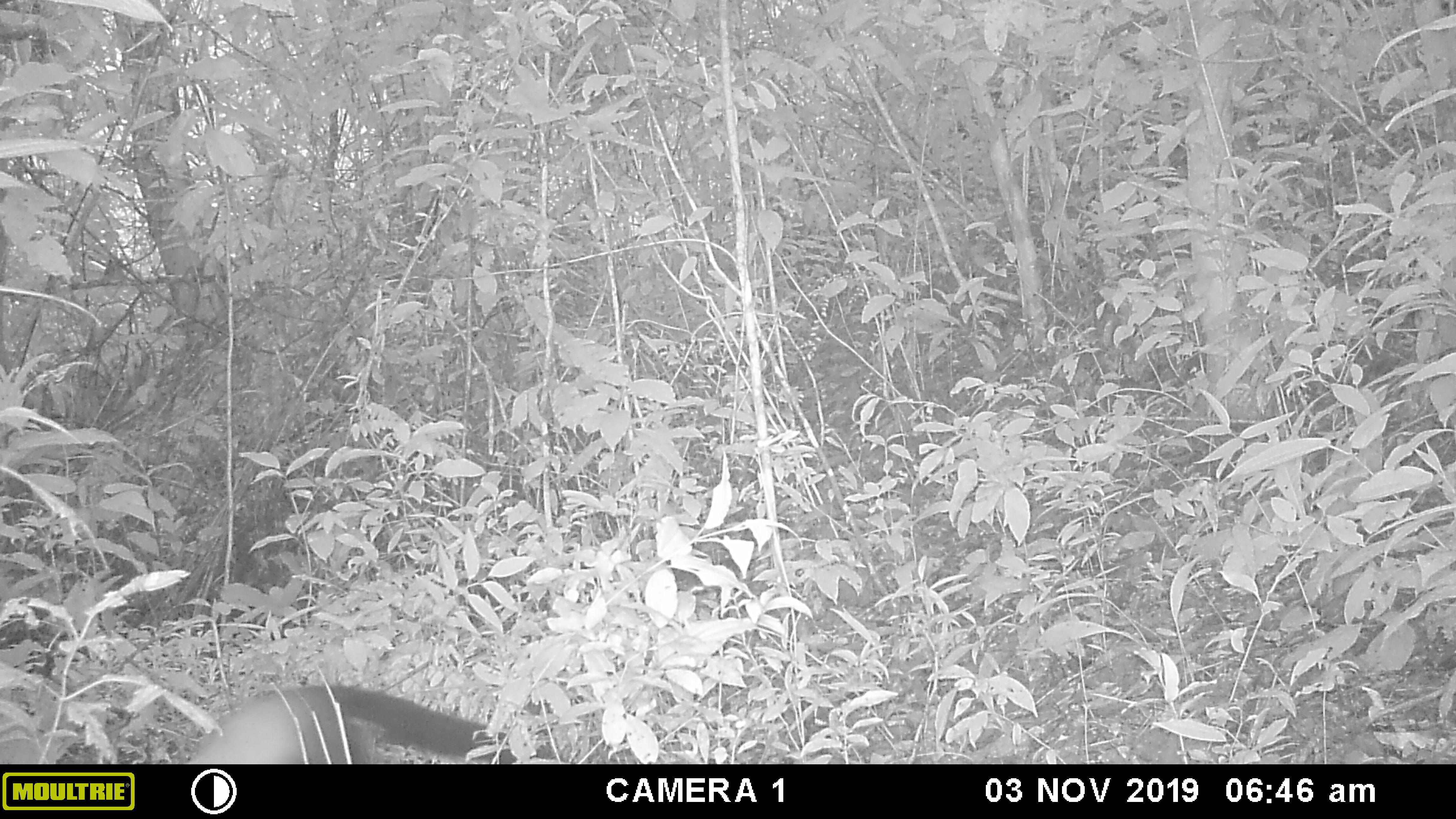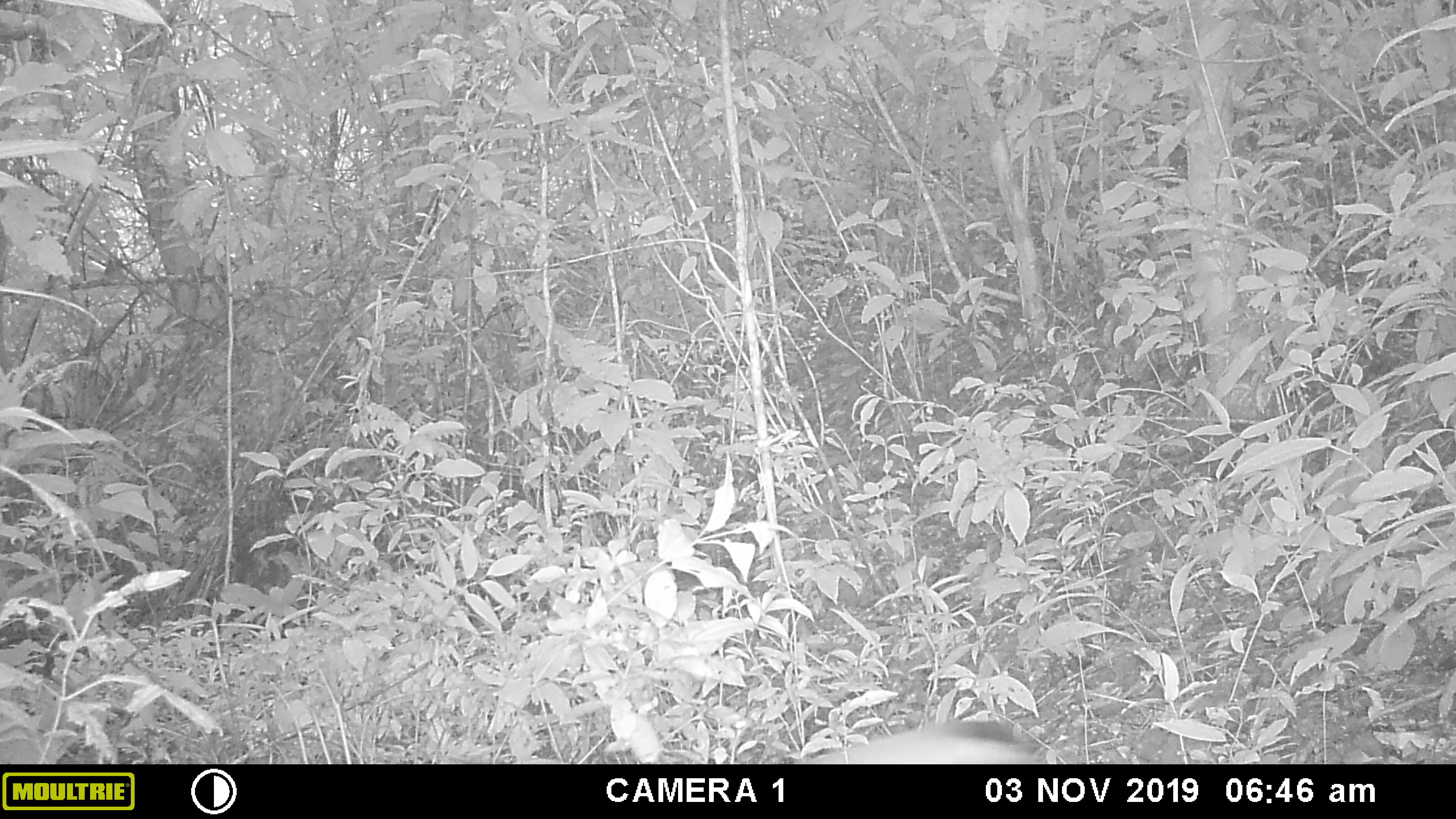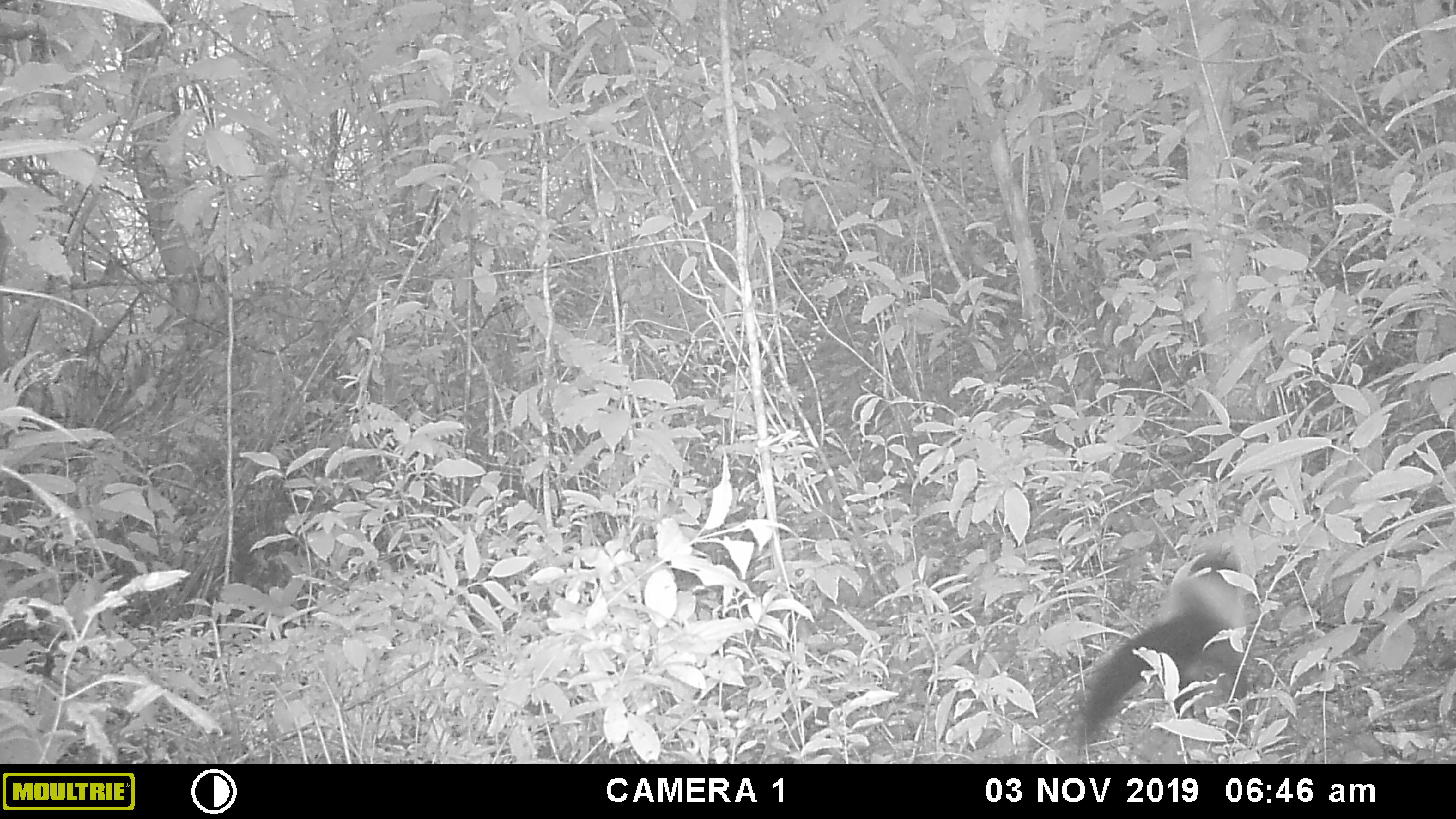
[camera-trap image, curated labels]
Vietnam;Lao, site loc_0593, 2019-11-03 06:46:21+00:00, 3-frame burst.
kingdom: Animalia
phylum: Chordata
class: Mammalia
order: Carnivora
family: Mustelidae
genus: Martes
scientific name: Martes flavigula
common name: yellow-throated marten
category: yellow throated marten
Yellow throated marten (yellow-throated marten) (Martes flavigula). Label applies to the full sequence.